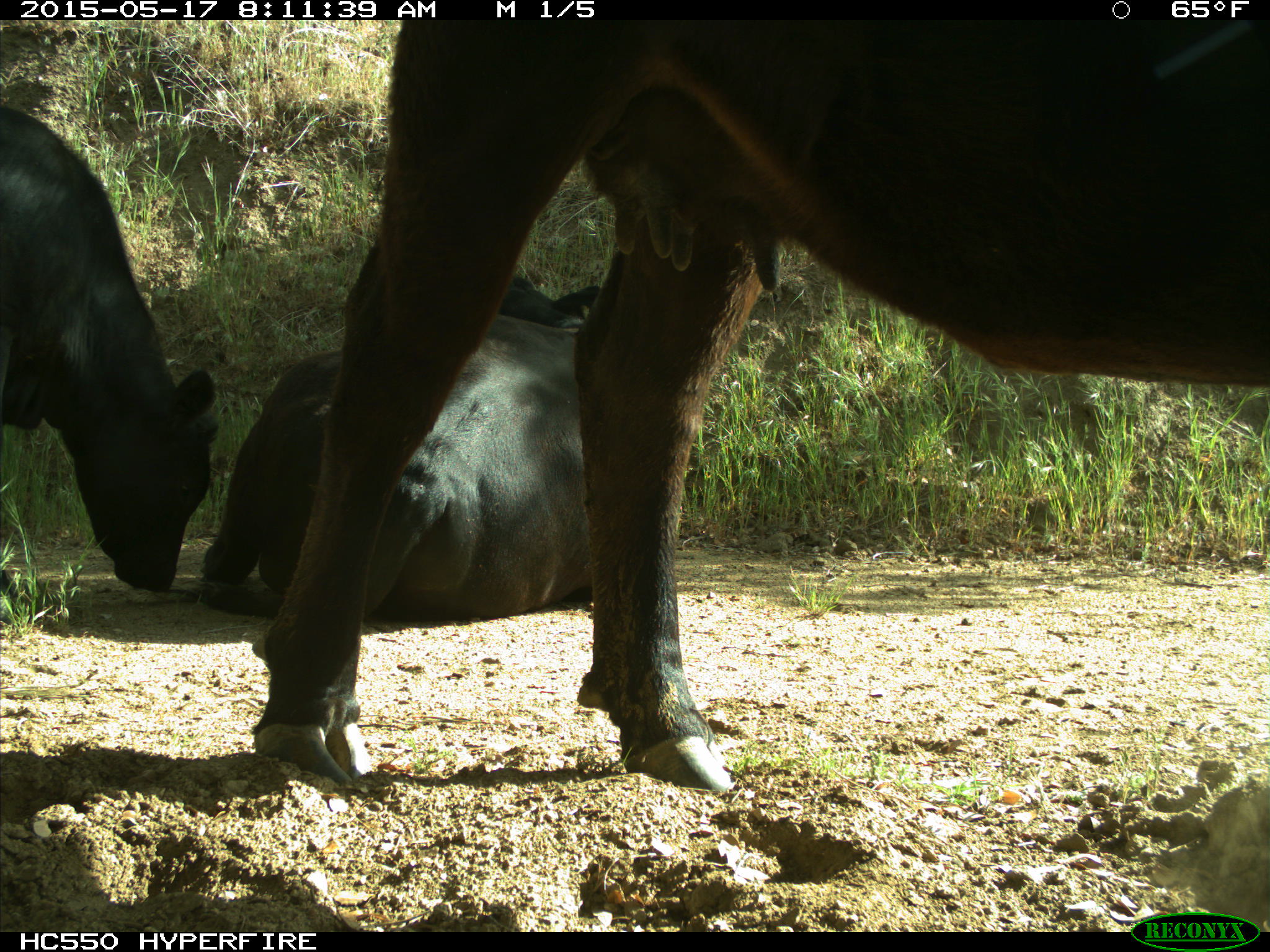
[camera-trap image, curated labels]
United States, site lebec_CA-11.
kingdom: Animalia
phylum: Chordata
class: Mammalia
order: Artiodactyla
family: Bovidae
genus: Bos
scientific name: Bos taurus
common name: domestic cow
Bos taurus (domestic cow).